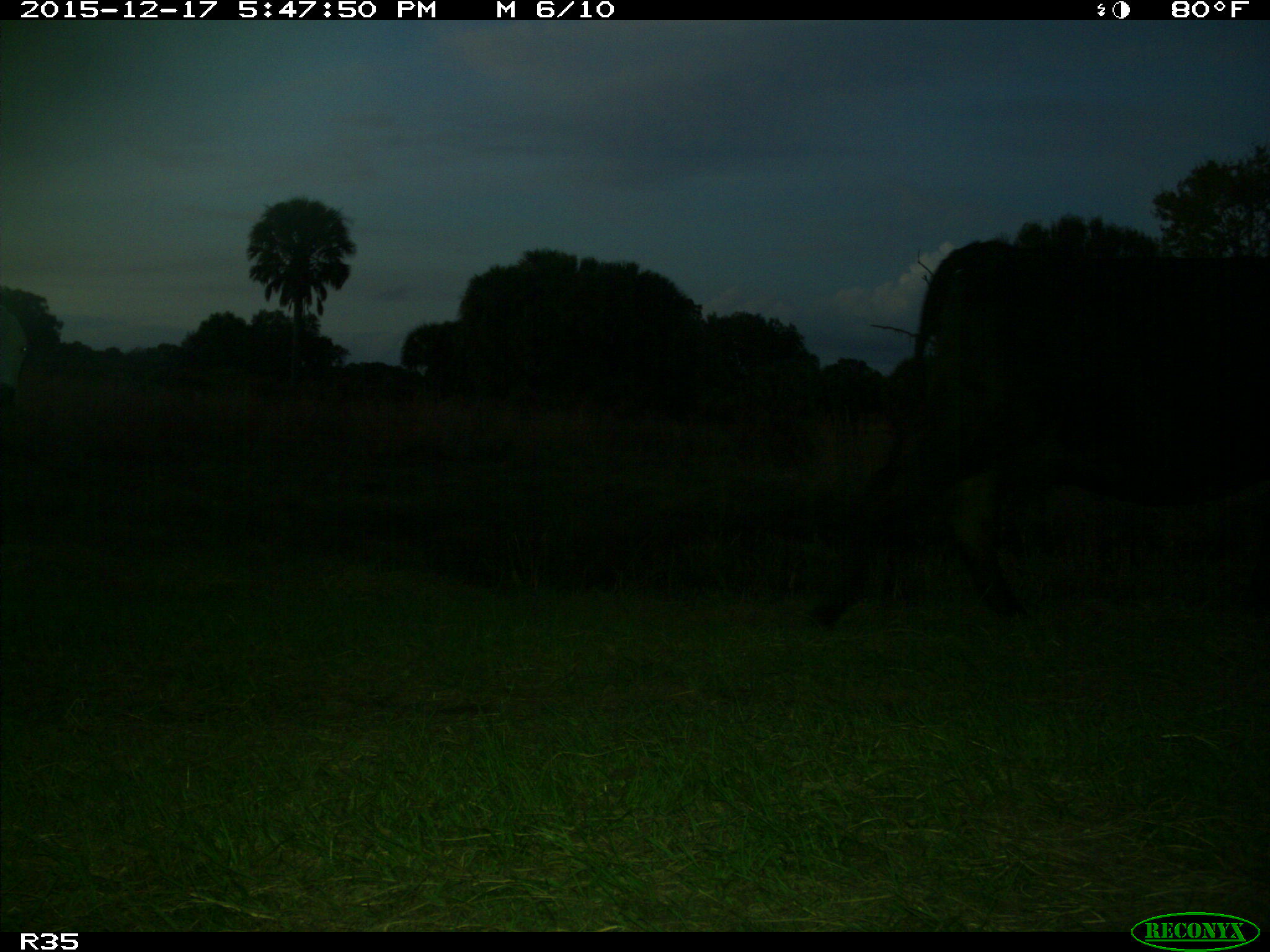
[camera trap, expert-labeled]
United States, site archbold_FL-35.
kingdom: Animalia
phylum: Chordata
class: Mammalia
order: Artiodactyla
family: Bovidae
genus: Bos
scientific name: Bos taurus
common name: domestic cow